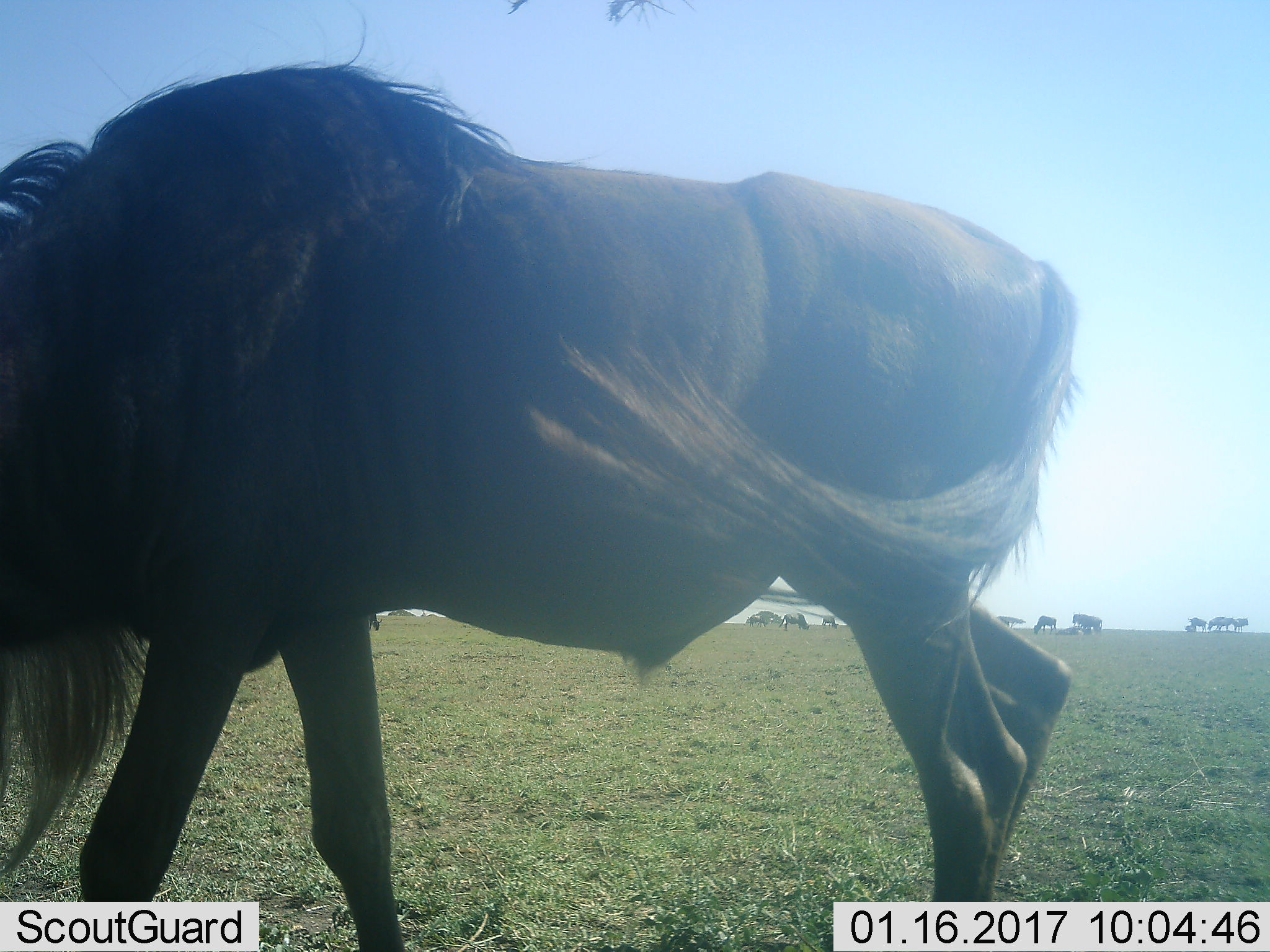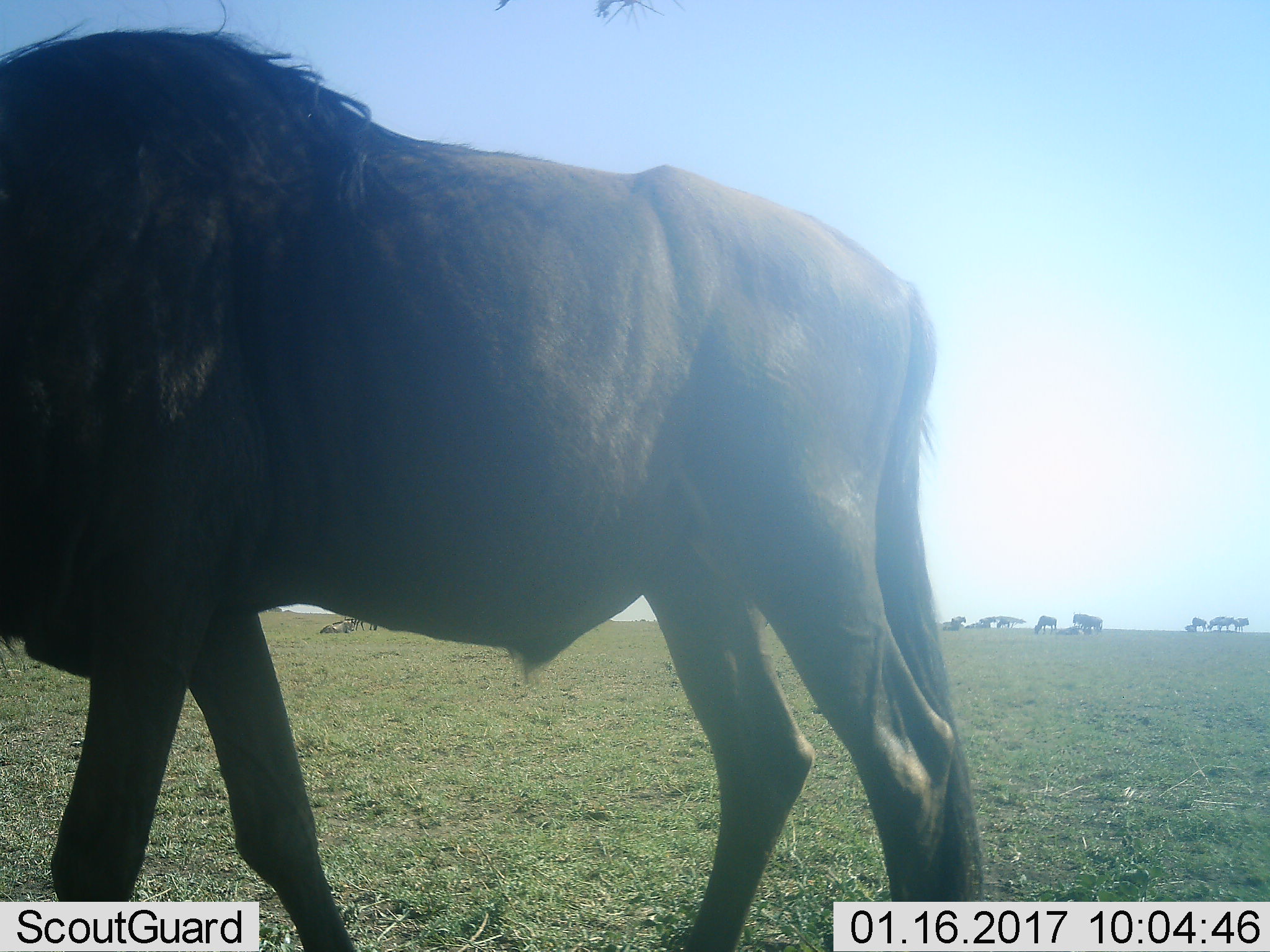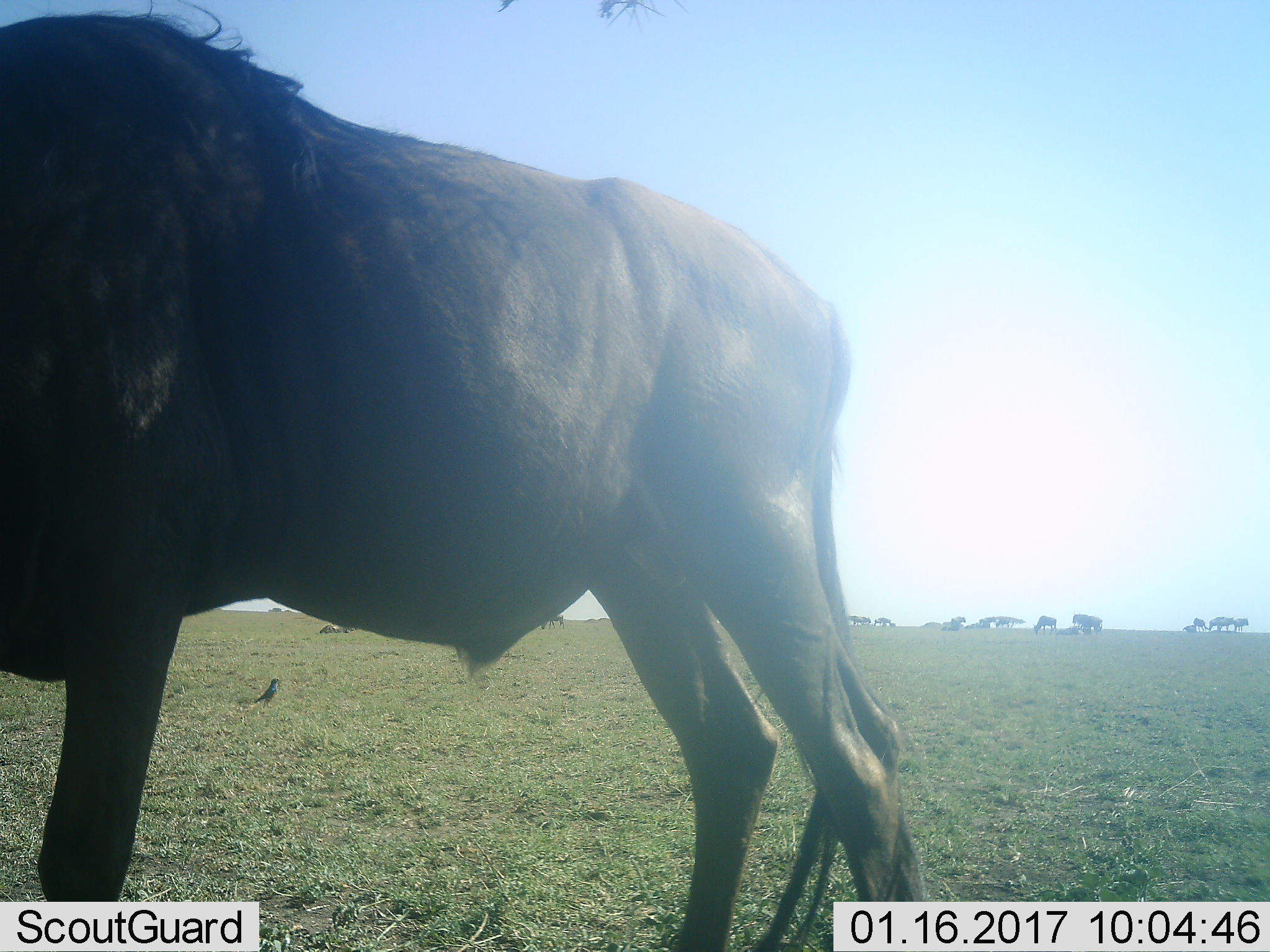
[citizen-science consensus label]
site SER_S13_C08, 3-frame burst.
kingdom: Animalia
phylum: Chordata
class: Mammalia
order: Artiodactyla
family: Bovidae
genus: Connochaetes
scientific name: Connochaetes taurinus taurinus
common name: blue wildebeest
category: wildebeestblue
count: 11-50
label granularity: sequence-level